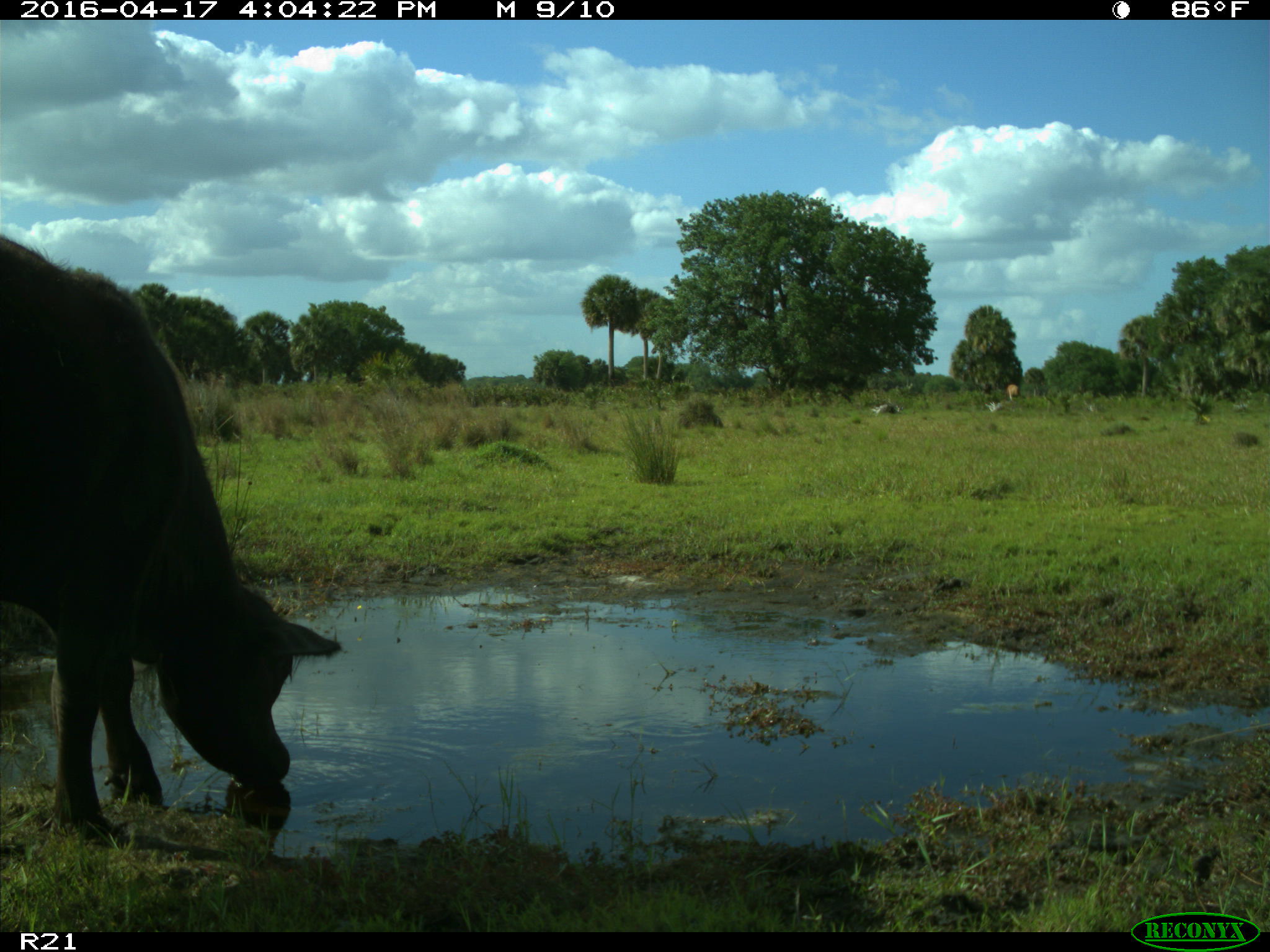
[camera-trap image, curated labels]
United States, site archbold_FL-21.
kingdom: Animalia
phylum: Chordata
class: Mammalia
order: Artiodactyla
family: Bovidae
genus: Bos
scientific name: Bos taurus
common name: domestic cow